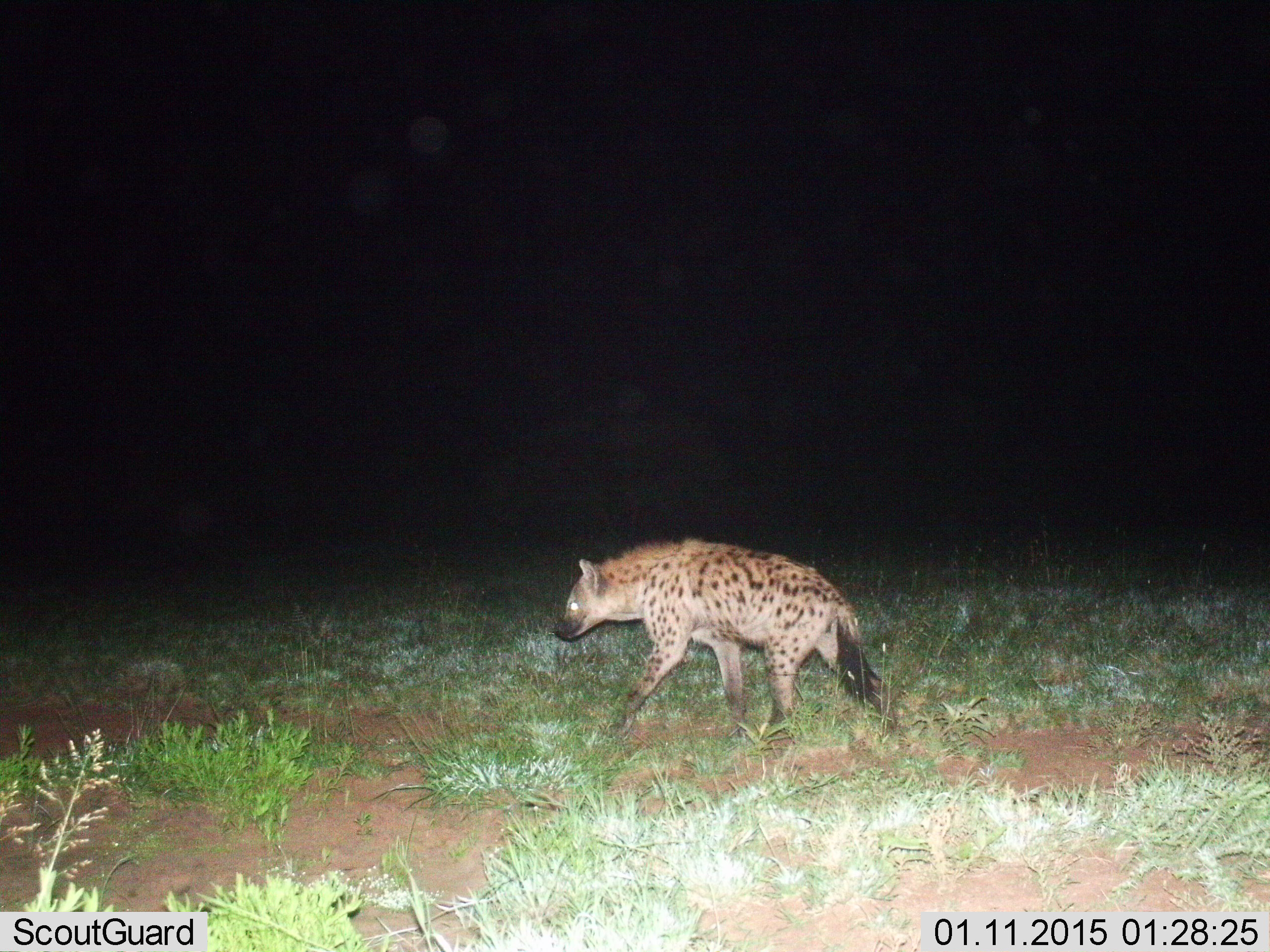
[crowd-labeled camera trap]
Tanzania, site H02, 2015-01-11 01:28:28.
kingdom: Animalia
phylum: Chordata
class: Mammalia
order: Carnivora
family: Hyaenidae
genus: Crocuta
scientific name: Crocuta crocuta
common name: spotted hyena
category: hyenaspotted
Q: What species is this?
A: Hyenaspotted (spotted hyena) (Crocuta crocuta).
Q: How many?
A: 1.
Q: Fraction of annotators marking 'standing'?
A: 40%.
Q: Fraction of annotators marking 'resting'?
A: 0%.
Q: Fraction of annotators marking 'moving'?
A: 60%.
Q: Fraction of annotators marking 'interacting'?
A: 0%.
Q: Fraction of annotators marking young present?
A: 0%.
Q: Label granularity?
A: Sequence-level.